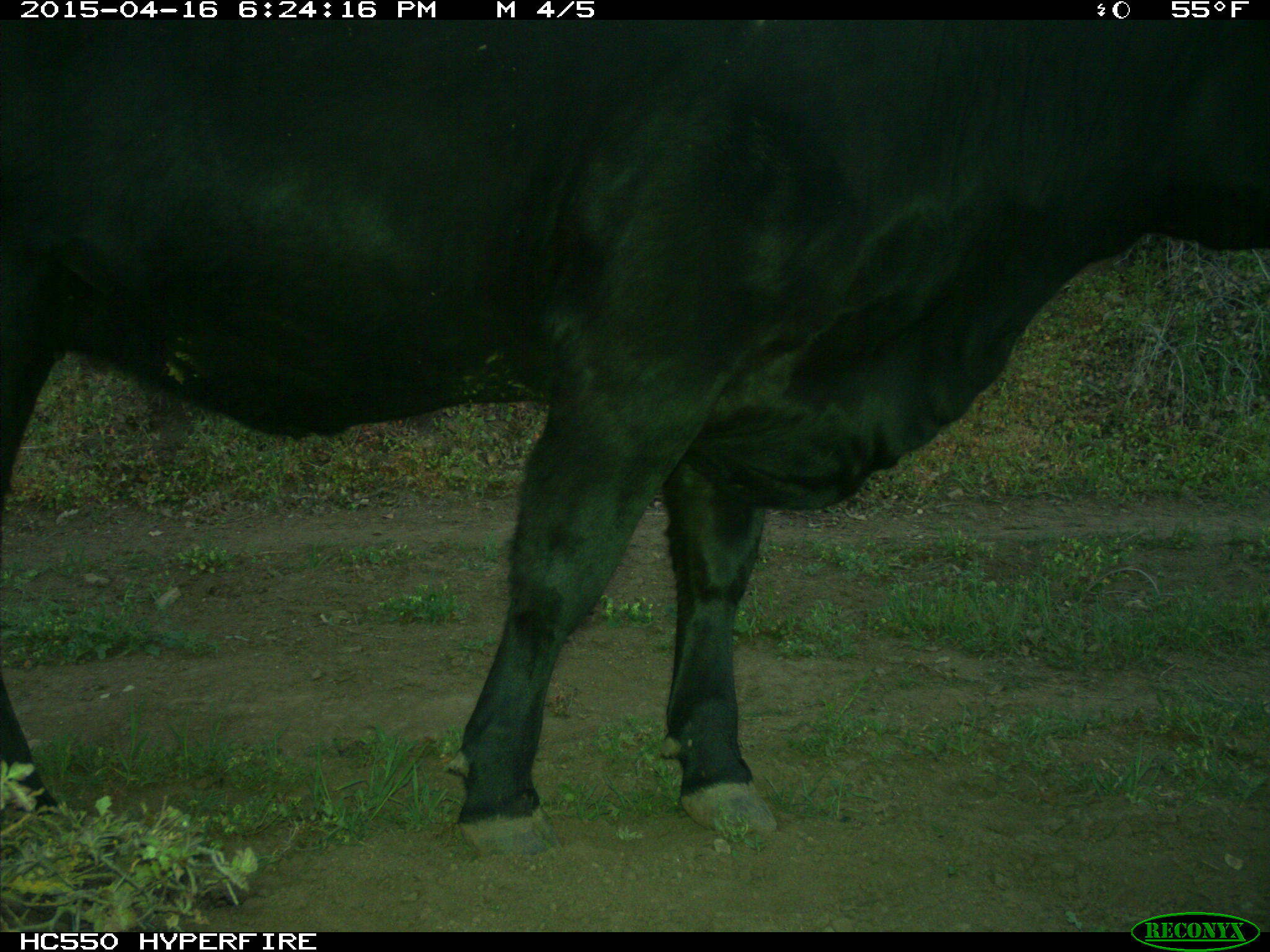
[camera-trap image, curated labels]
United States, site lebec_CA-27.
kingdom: Animalia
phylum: Chordata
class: Mammalia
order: Artiodactyla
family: Bovidae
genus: Bos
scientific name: Bos taurus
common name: domestic cow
Bos taurus (domestic cow).